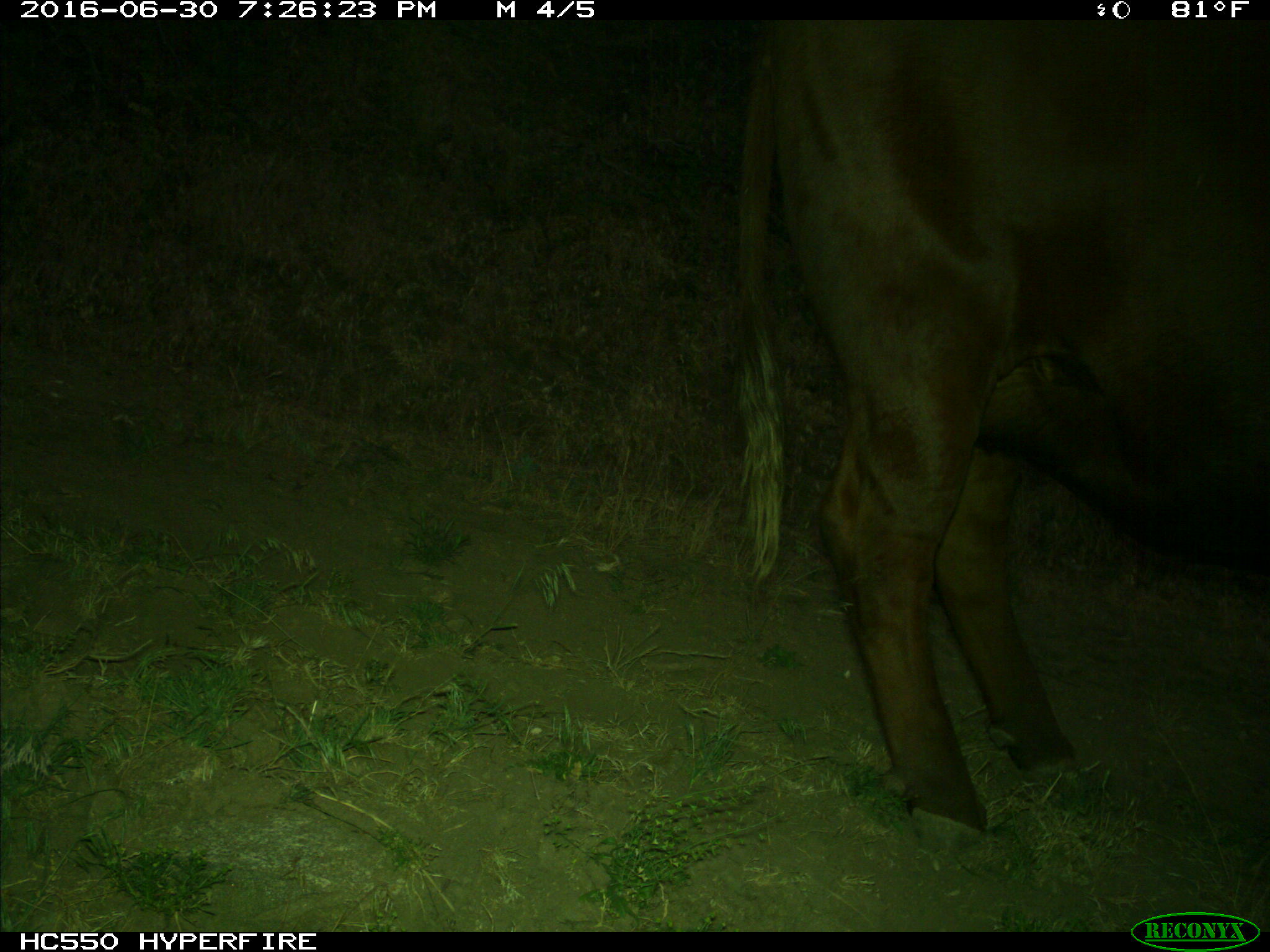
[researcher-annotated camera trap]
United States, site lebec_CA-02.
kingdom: Animalia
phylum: Chordata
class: Mammalia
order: Artiodactyla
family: Bovidae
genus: Bos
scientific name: Bos taurus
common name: domestic cow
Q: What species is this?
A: Bos taurus (domestic cow).